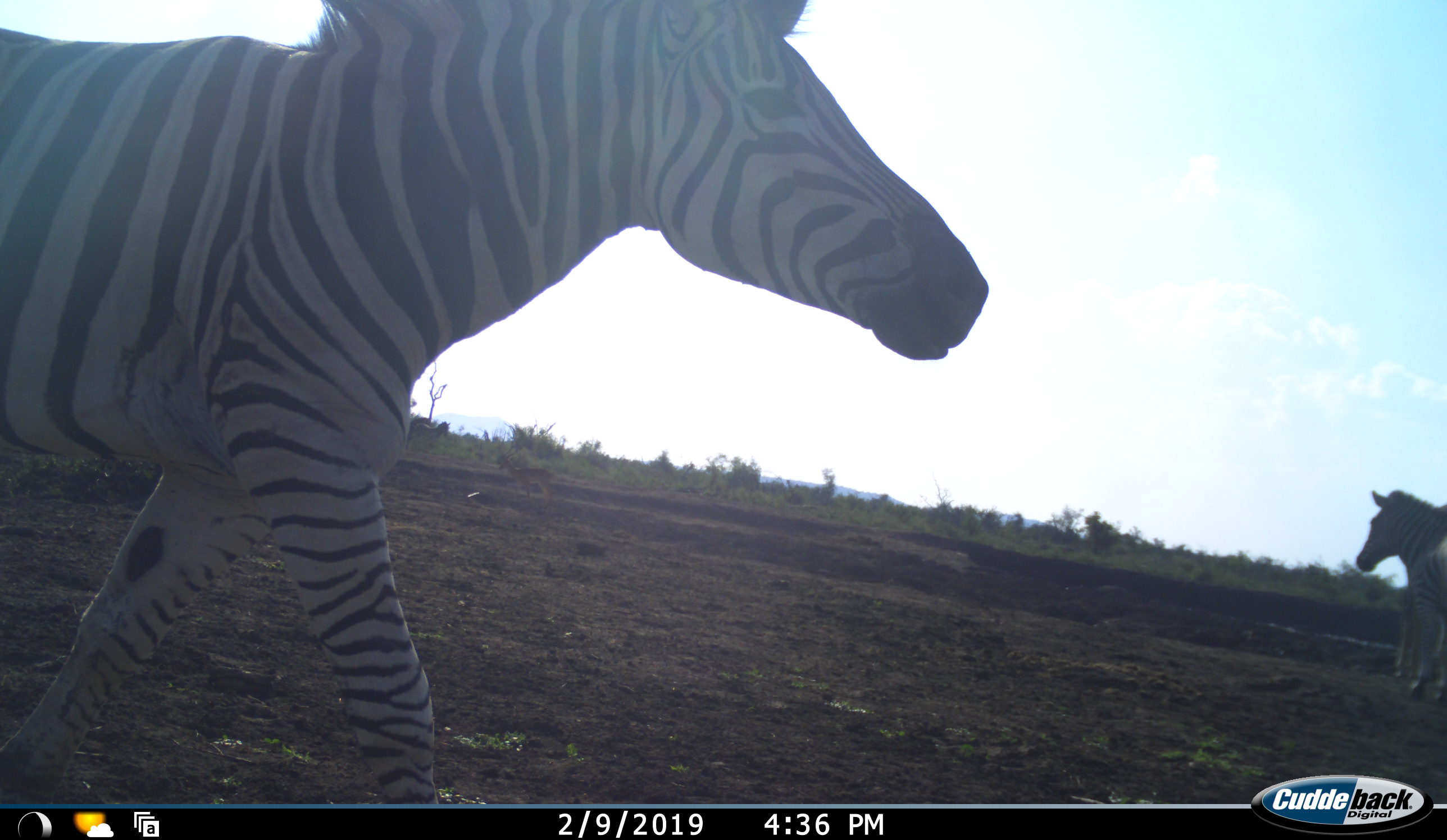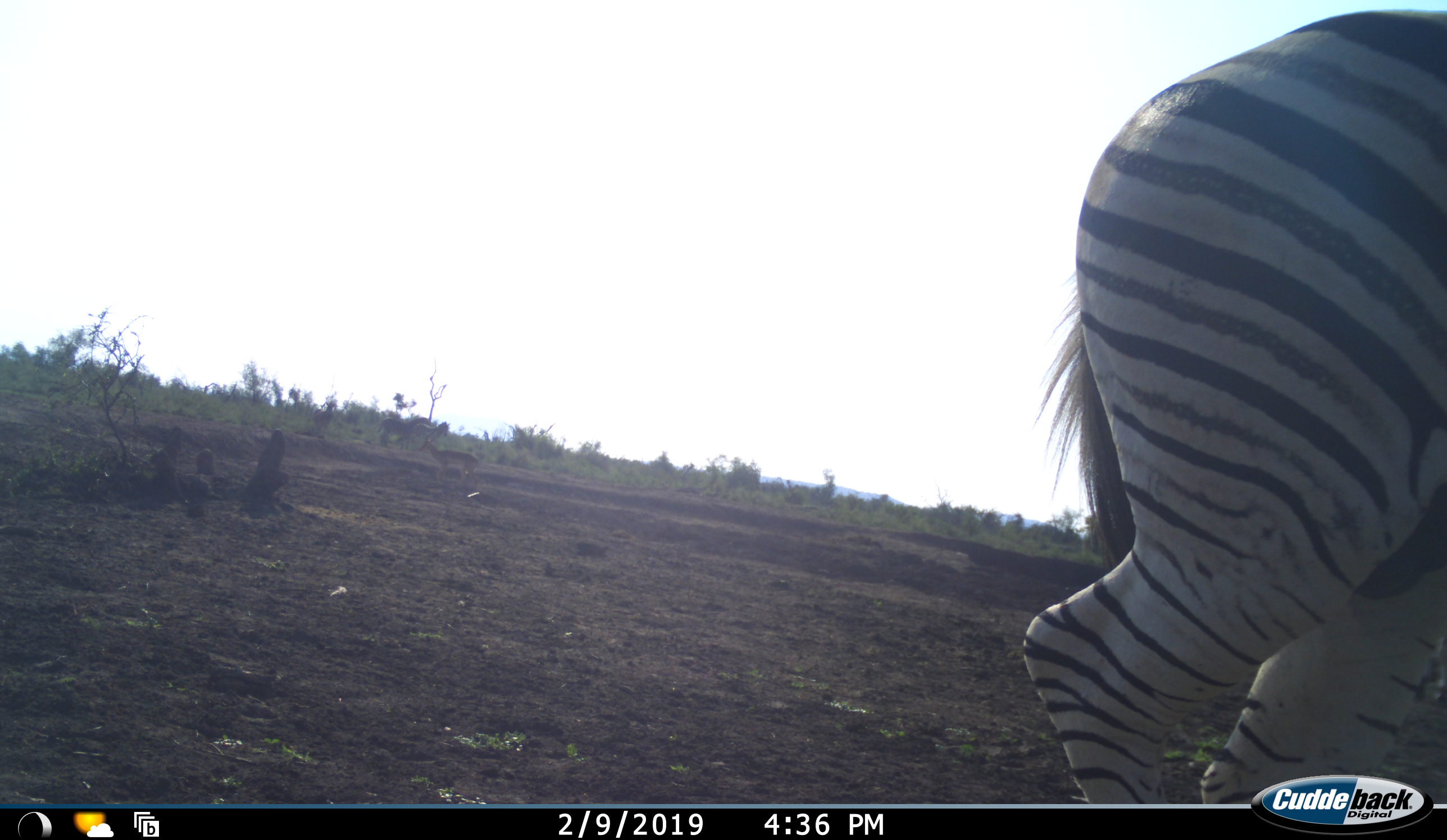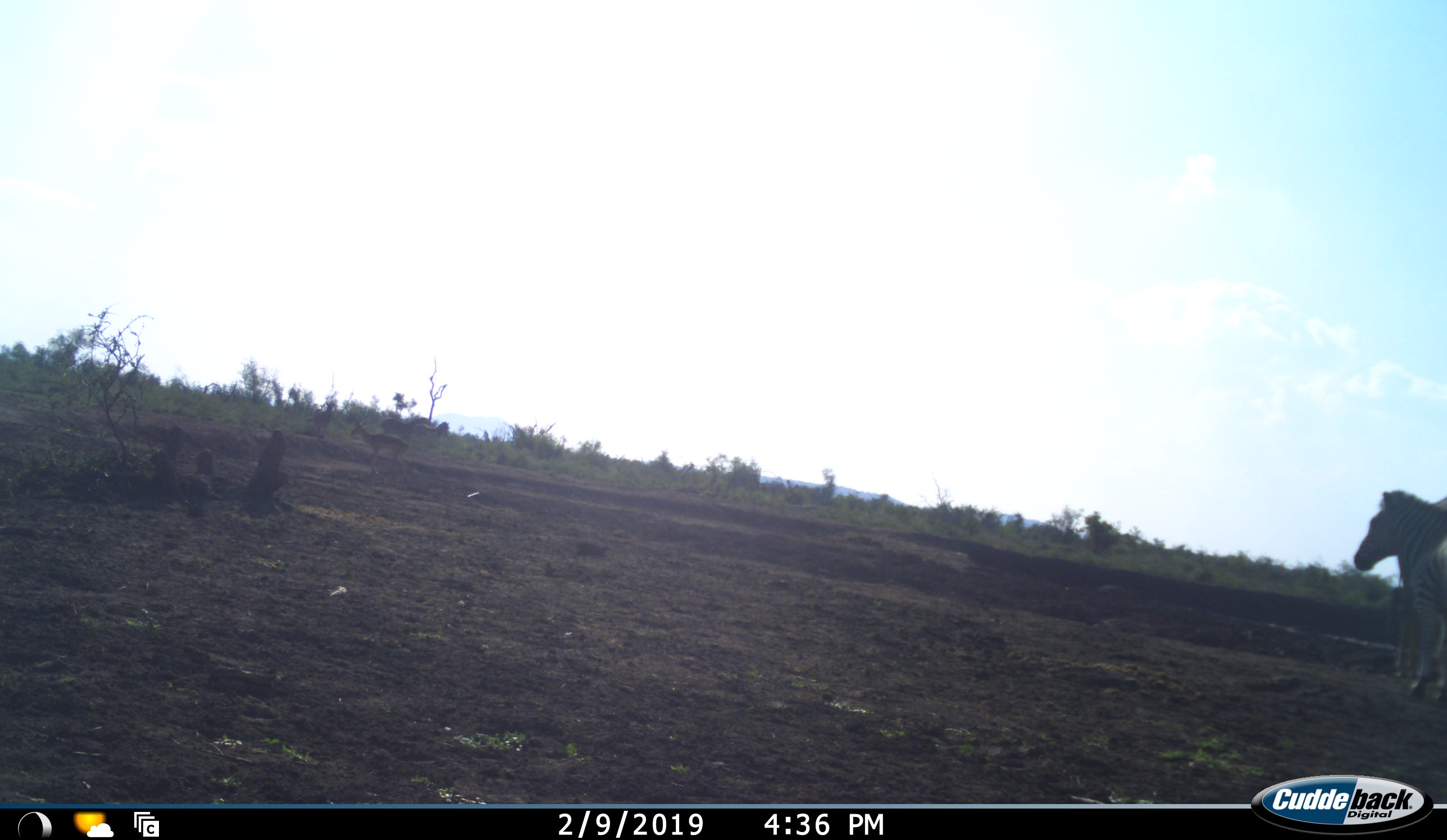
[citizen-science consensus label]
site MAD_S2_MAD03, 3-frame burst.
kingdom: Animalia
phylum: Chordata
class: Mammalia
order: Perissodactyla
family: Equidae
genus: Equus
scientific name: Equus quagga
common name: plains zebra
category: zebraplains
Zebraplains (plains zebra) (Equus quagga), count 2. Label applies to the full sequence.